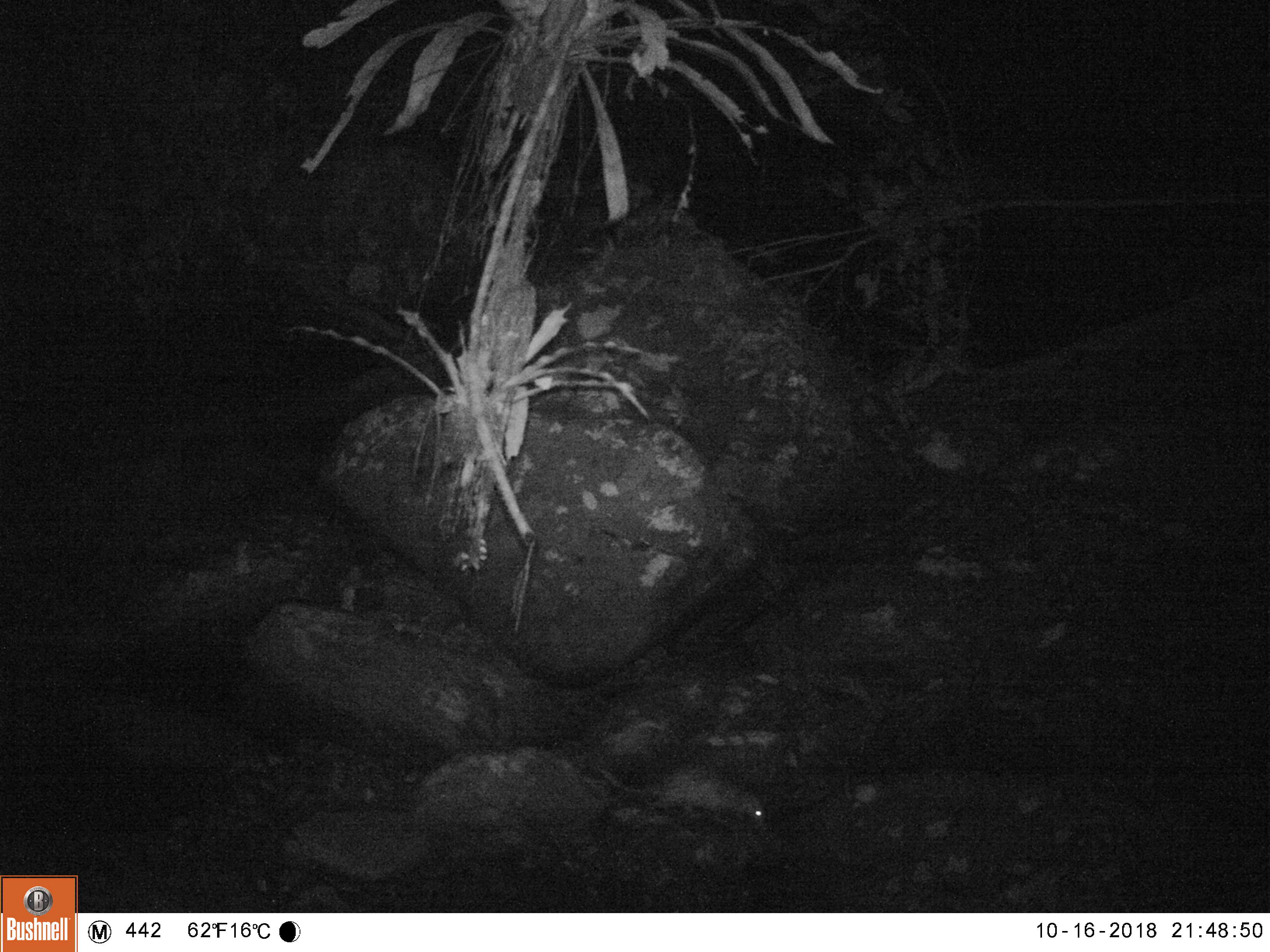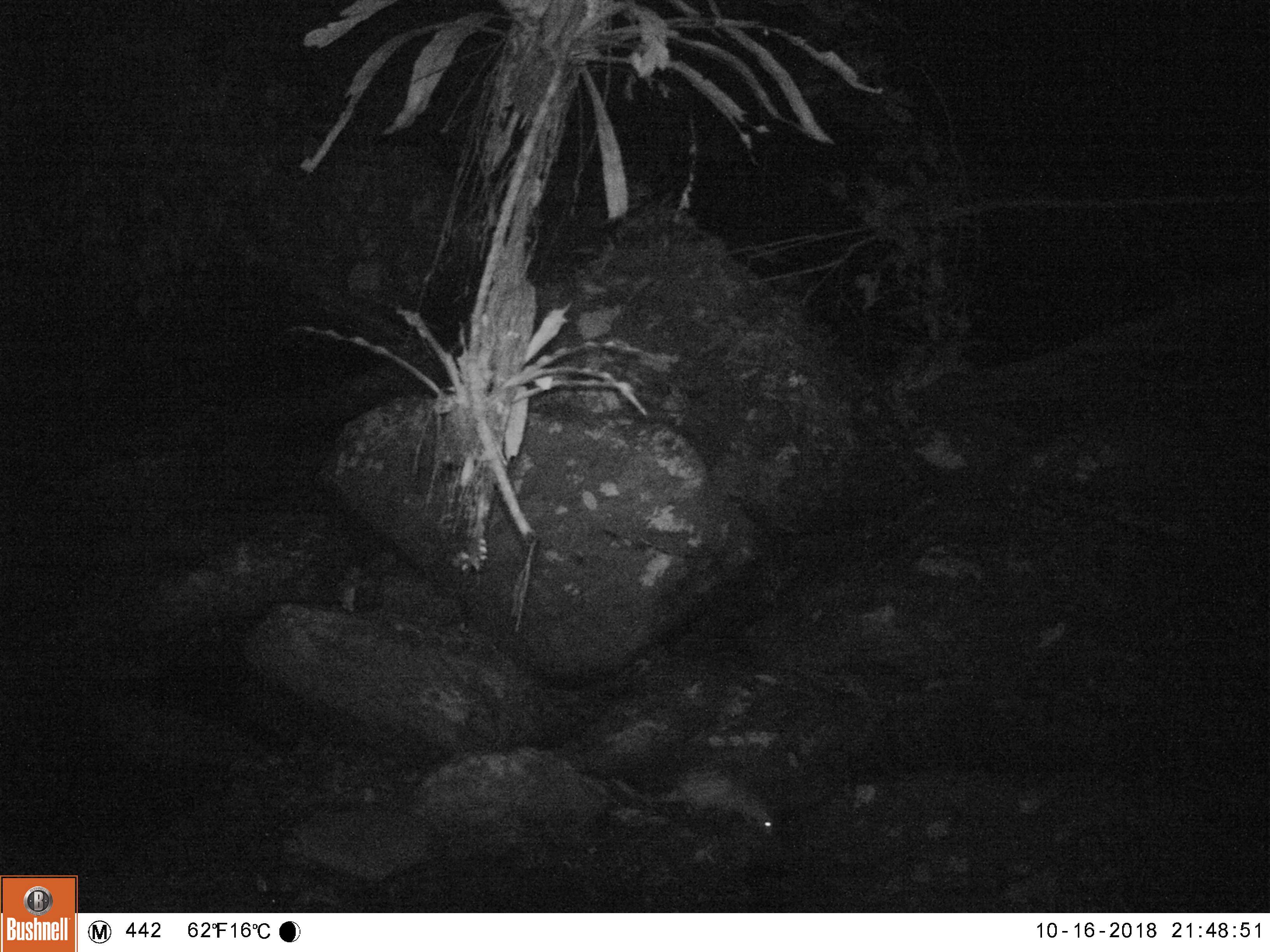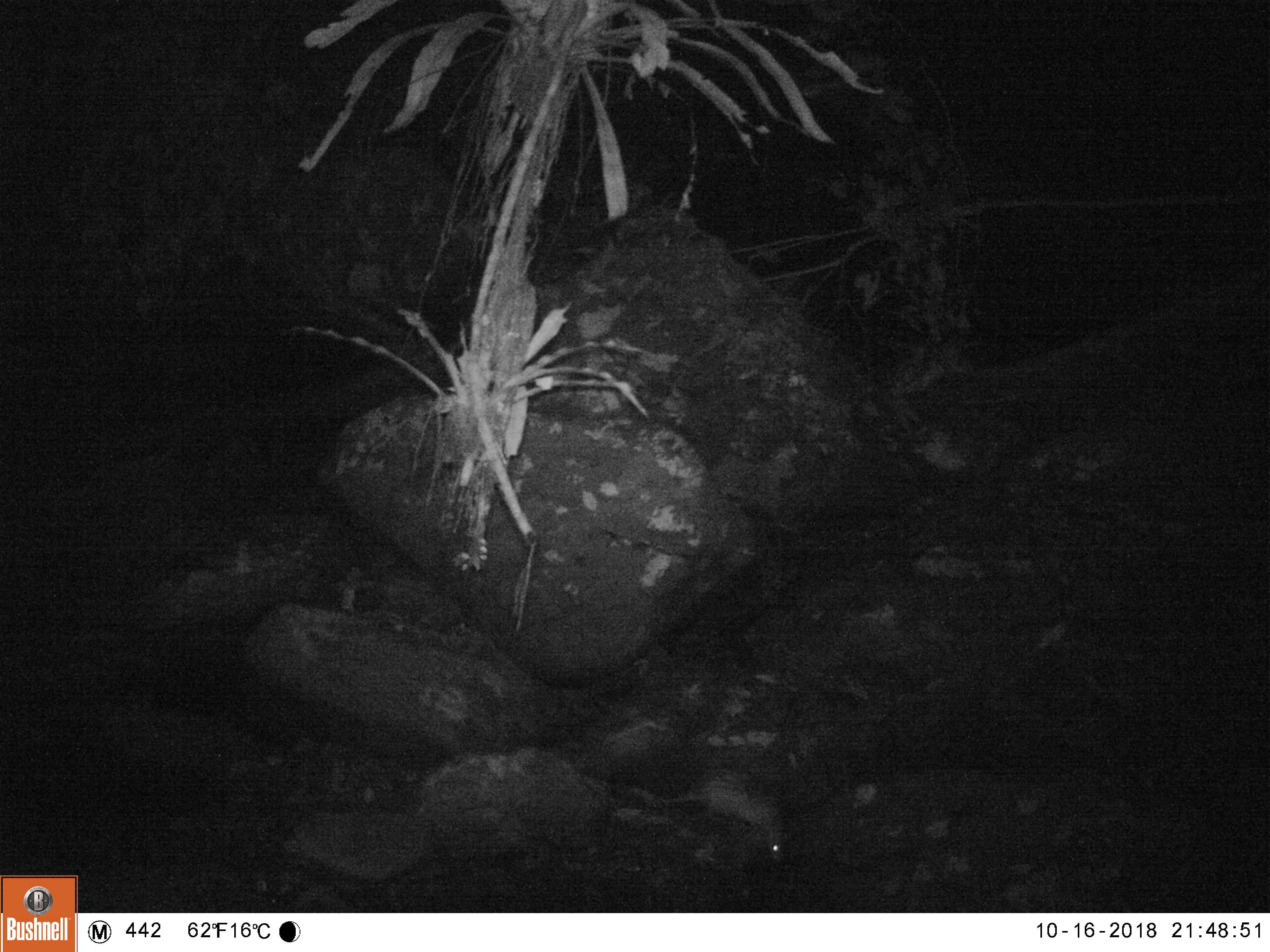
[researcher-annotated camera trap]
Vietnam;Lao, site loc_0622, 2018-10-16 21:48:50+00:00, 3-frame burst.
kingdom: Animalia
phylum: Chordata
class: Mammalia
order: Rodentia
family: Hystricidae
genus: Atherurus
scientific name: Atherurus macrourus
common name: asiatic brush-tailed porcupine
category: asiatic brush tailed porcupine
Asiatic brush tailed porcupine (asiatic brush-tailed porcupine) (Atherurus macrourus). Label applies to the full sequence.